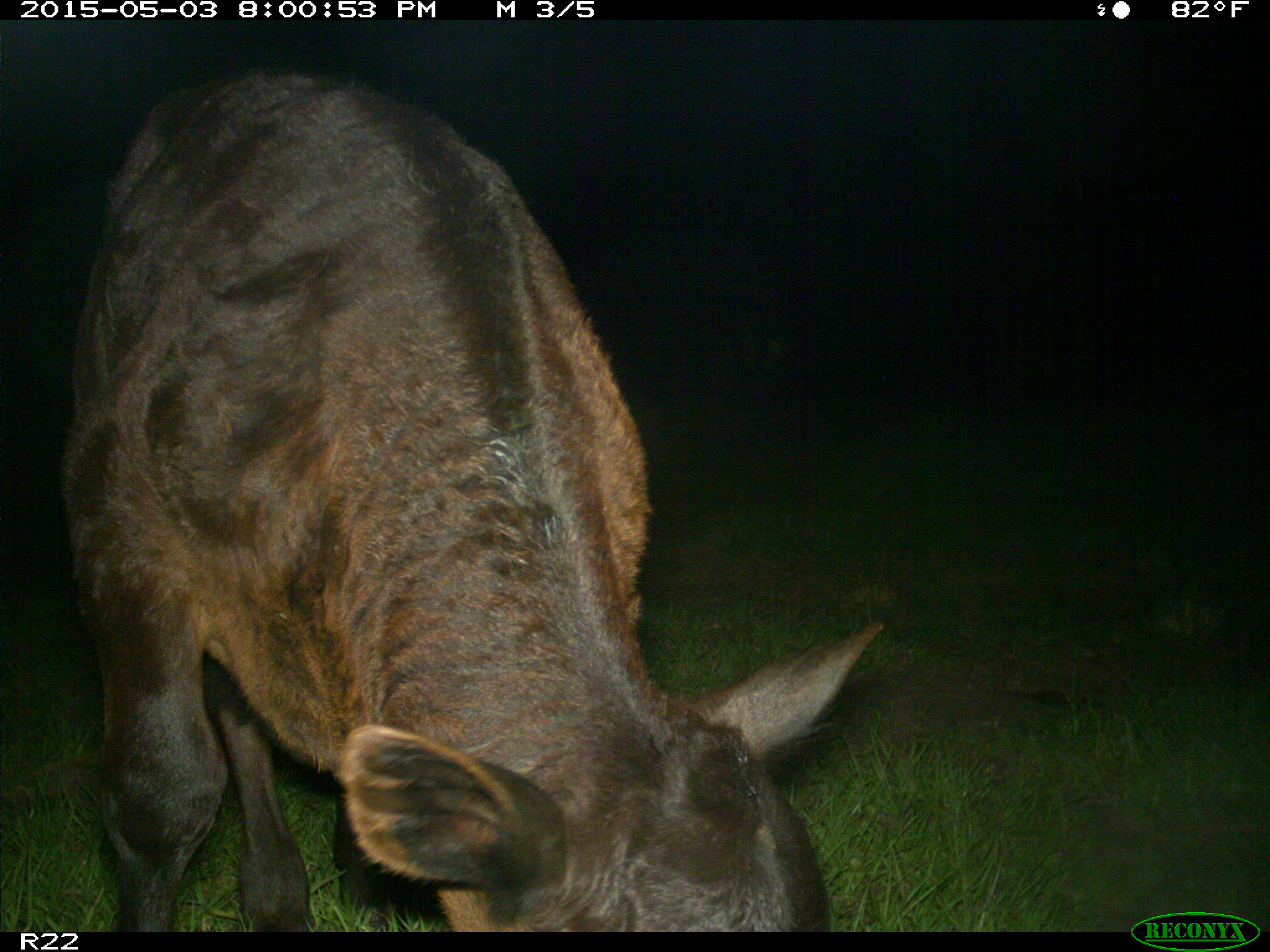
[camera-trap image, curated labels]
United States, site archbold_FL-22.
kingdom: Animalia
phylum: Chordata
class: Mammalia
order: Artiodactyla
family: Bovidae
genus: Bos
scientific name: Bos taurus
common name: domestic cow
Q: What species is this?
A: Bos taurus (domestic cow).